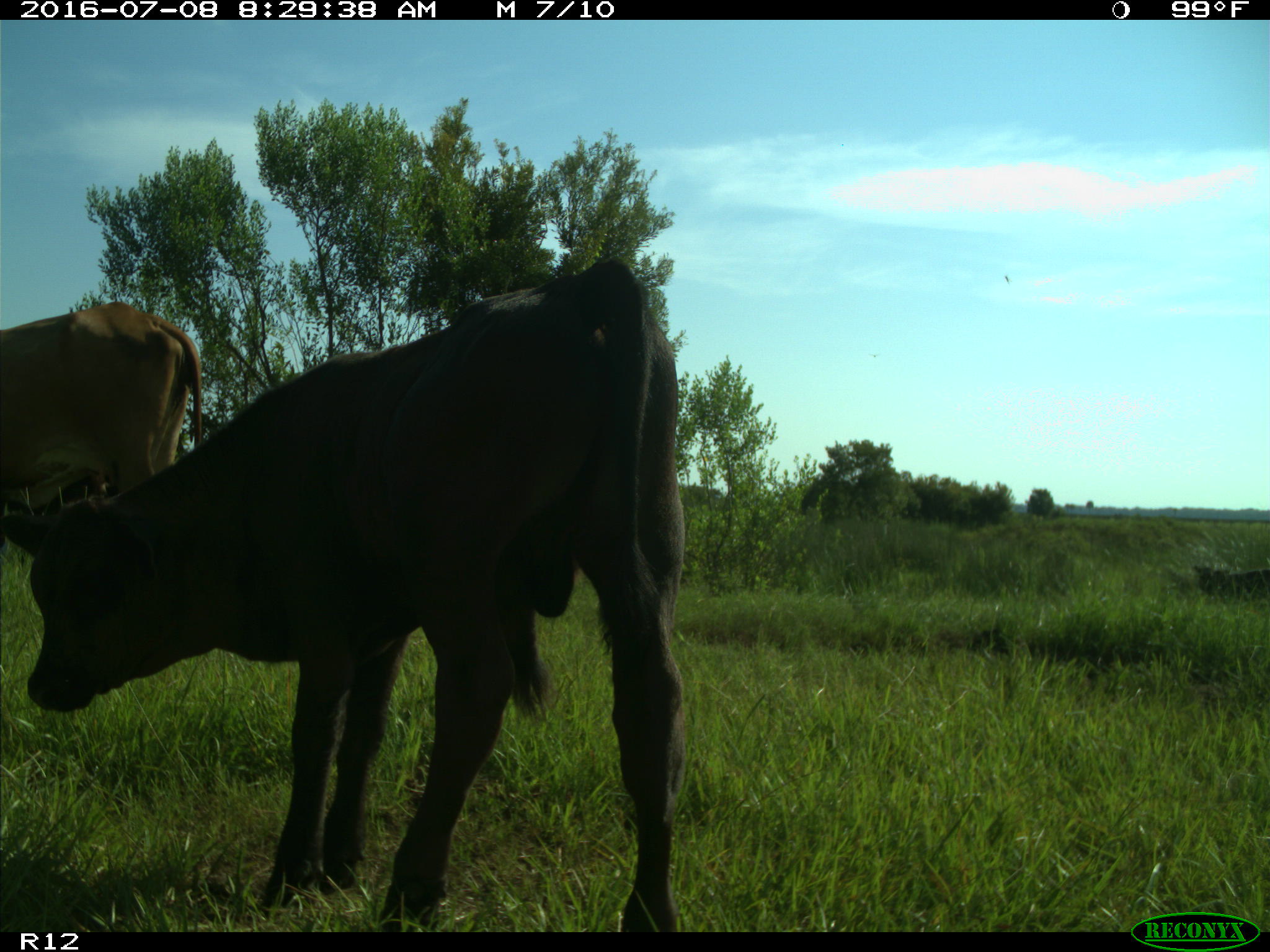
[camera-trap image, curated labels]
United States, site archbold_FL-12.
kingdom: Animalia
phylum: Chordata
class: Mammalia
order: Artiodactyla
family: Bovidae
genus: Bos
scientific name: Bos taurus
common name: domestic cow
Bos taurus (domestic cow).